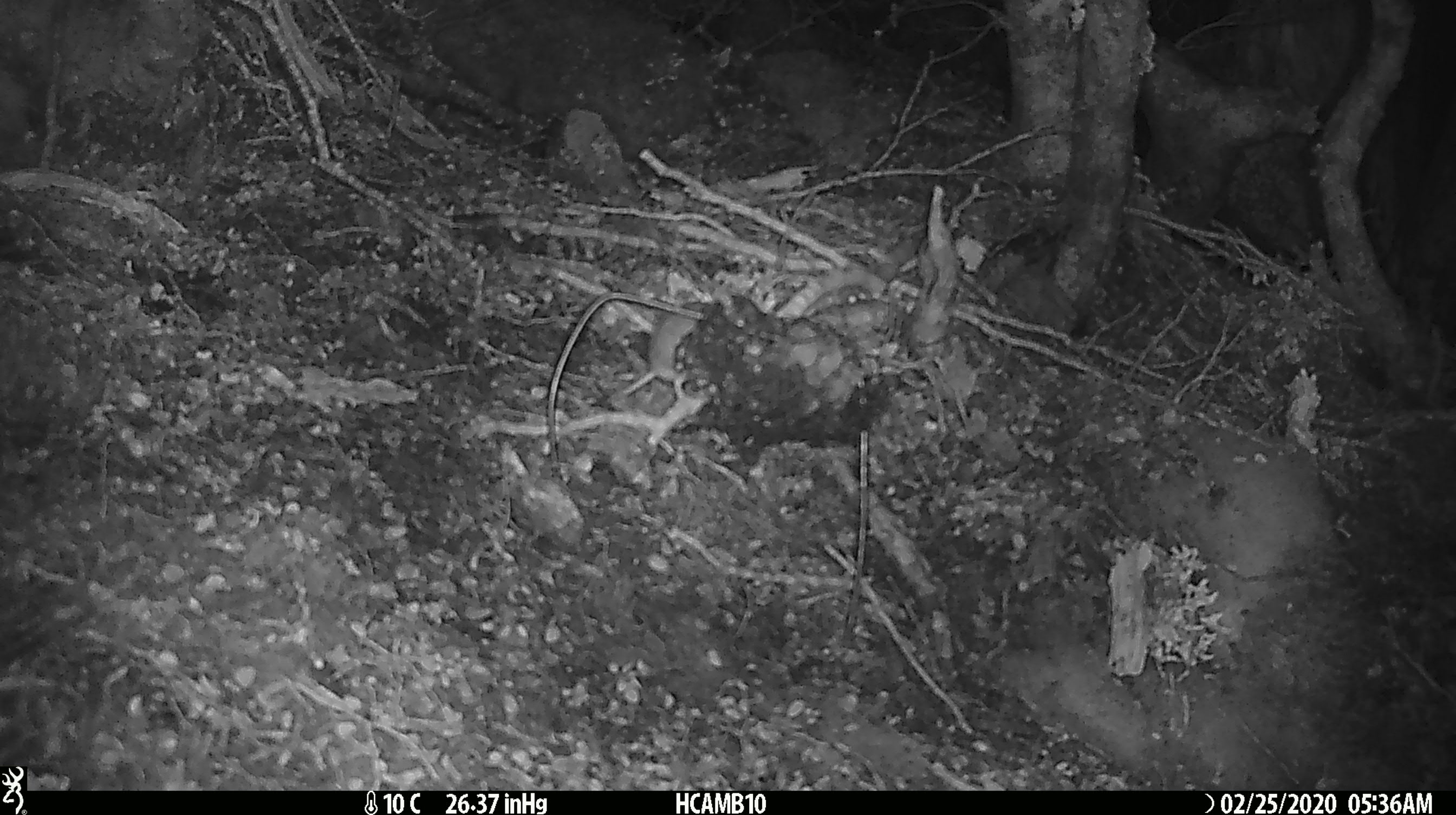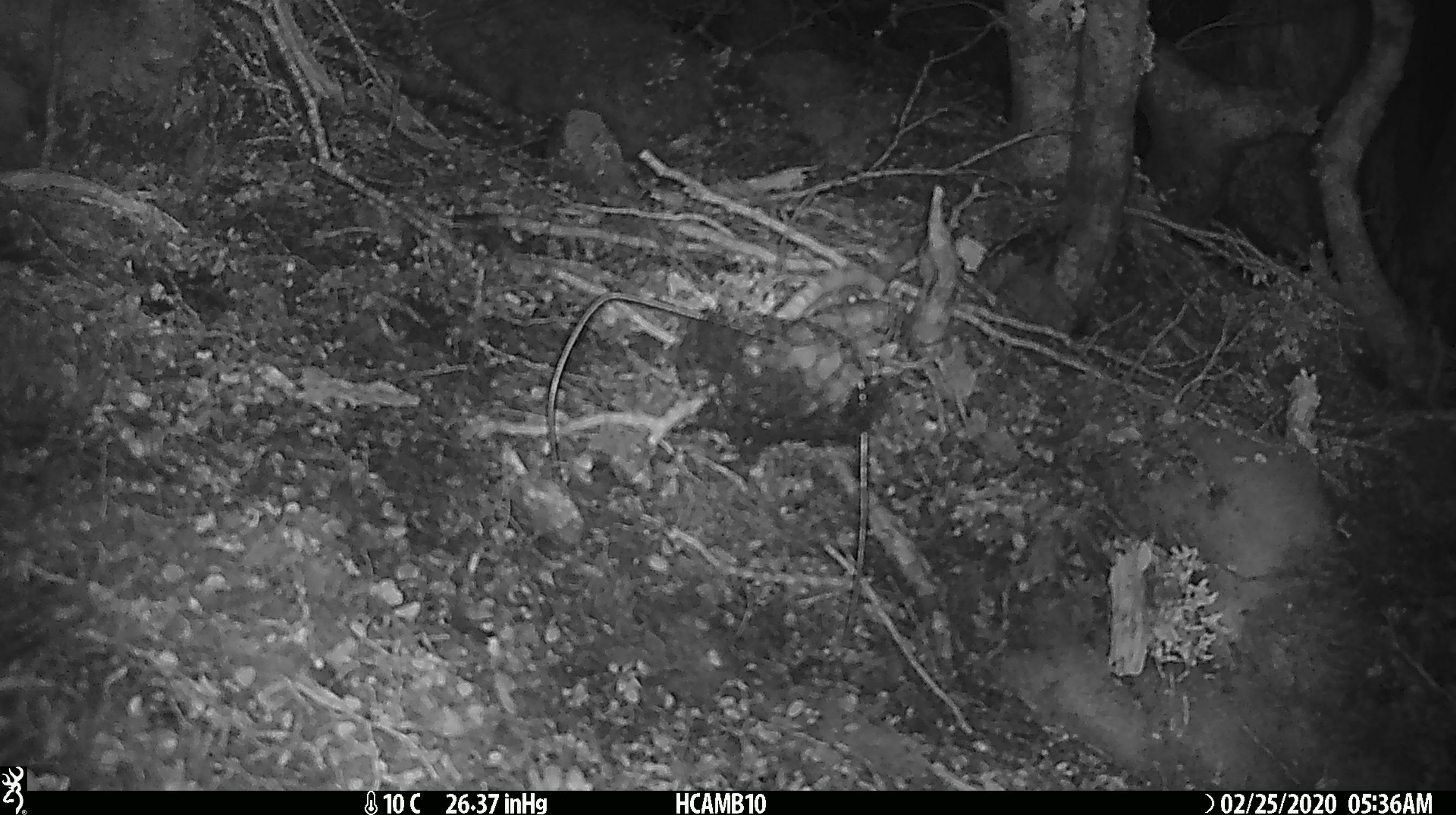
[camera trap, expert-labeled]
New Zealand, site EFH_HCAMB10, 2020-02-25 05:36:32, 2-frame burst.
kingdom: Animalia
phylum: Chordata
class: Mammalia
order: Rodentia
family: Muridae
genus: Mus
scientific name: Mus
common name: mouse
Mouse (Mus).